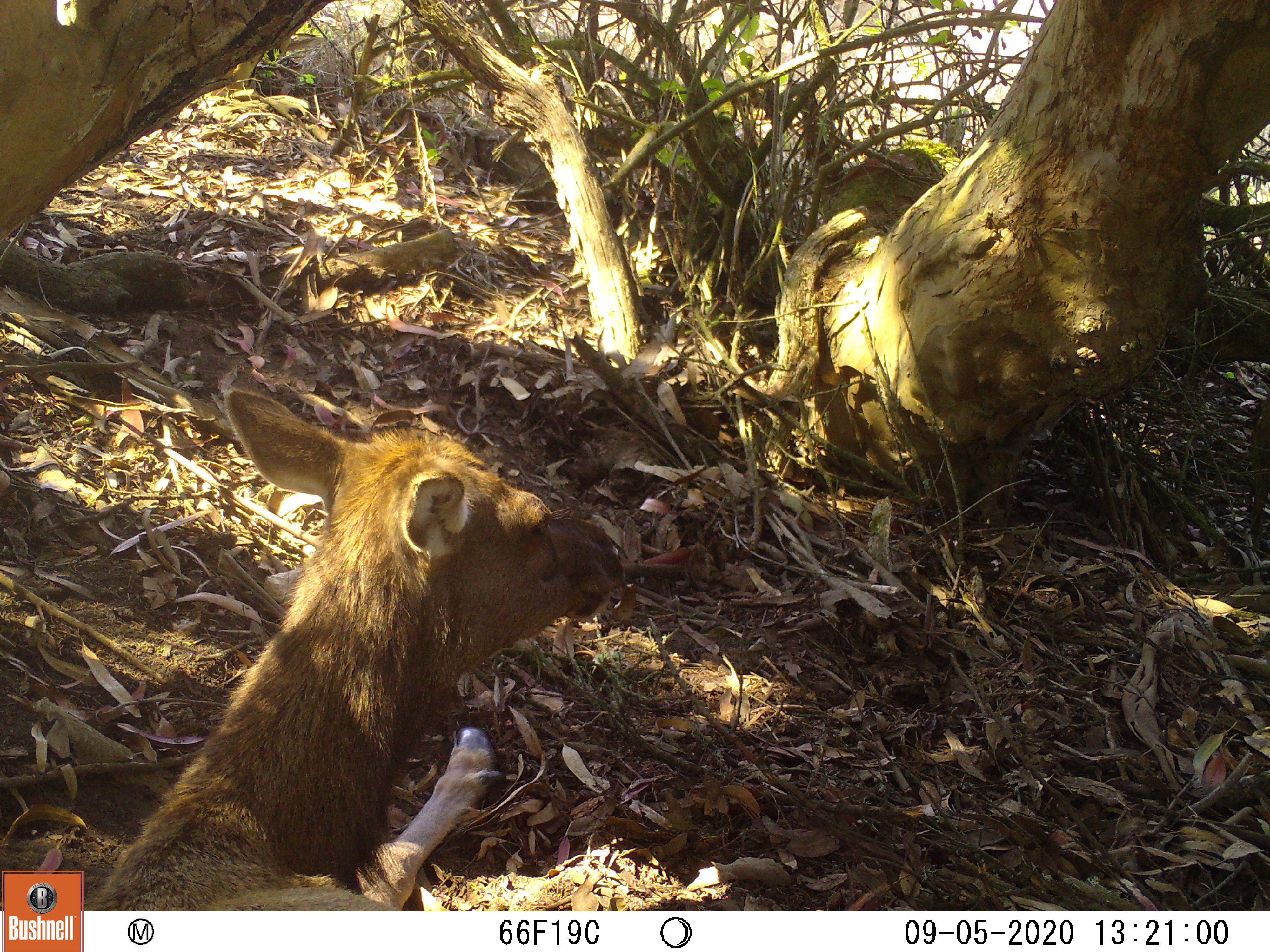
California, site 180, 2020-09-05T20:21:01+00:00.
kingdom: Animalia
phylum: Chordata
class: Mammalia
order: Artiodactyla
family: Cervidae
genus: Cervus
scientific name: Cervus canadensis nannodes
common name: tule elk